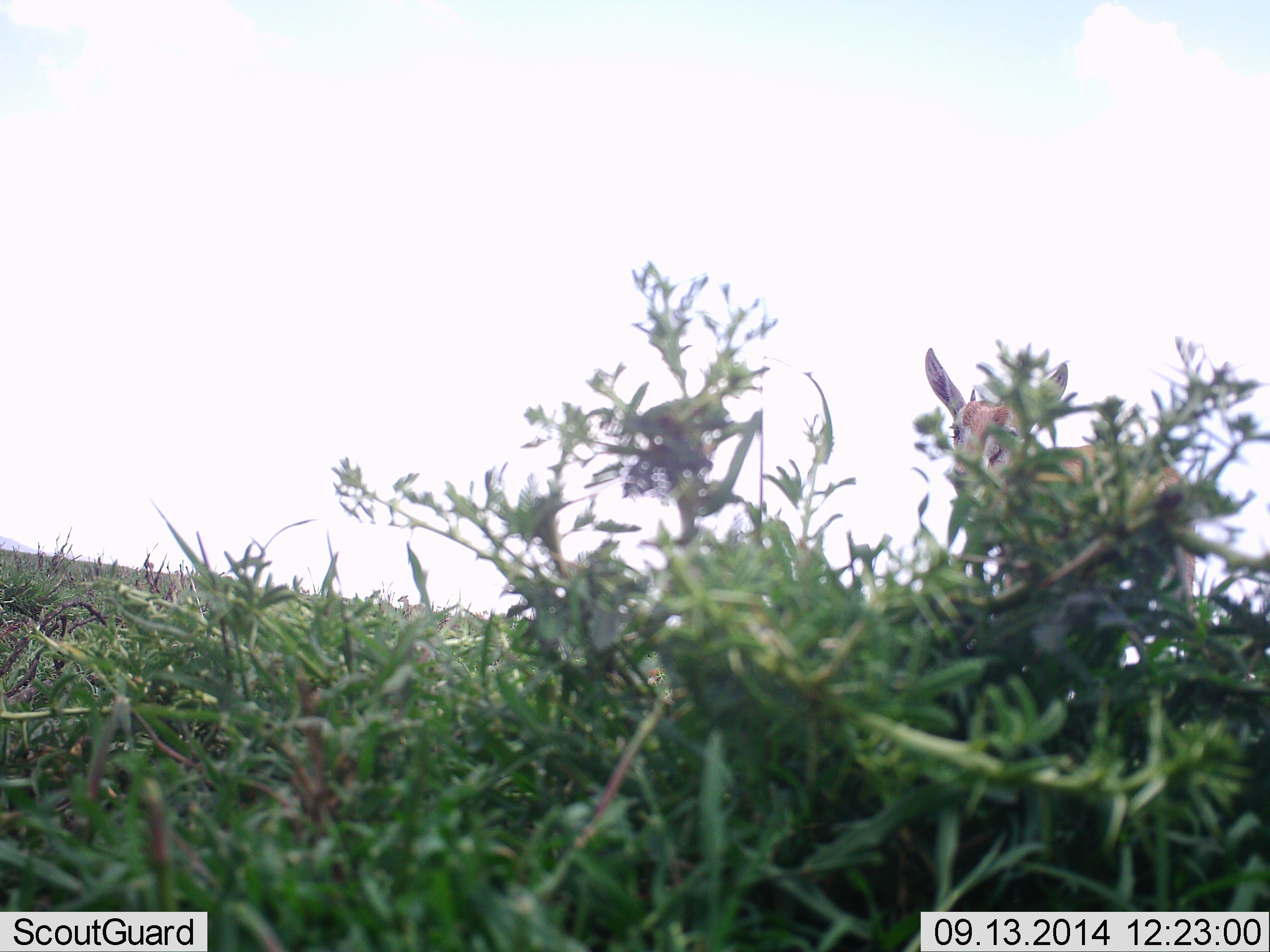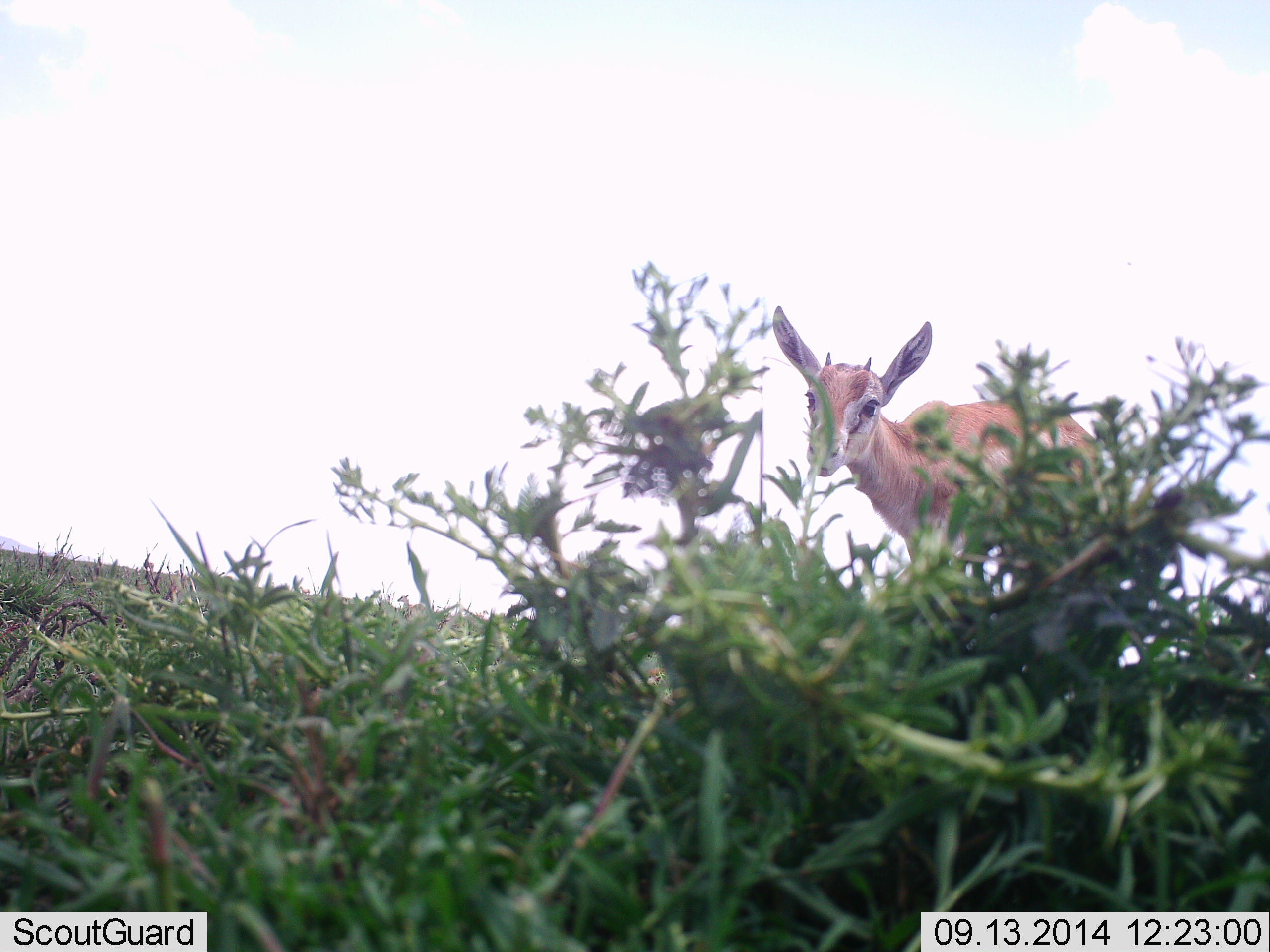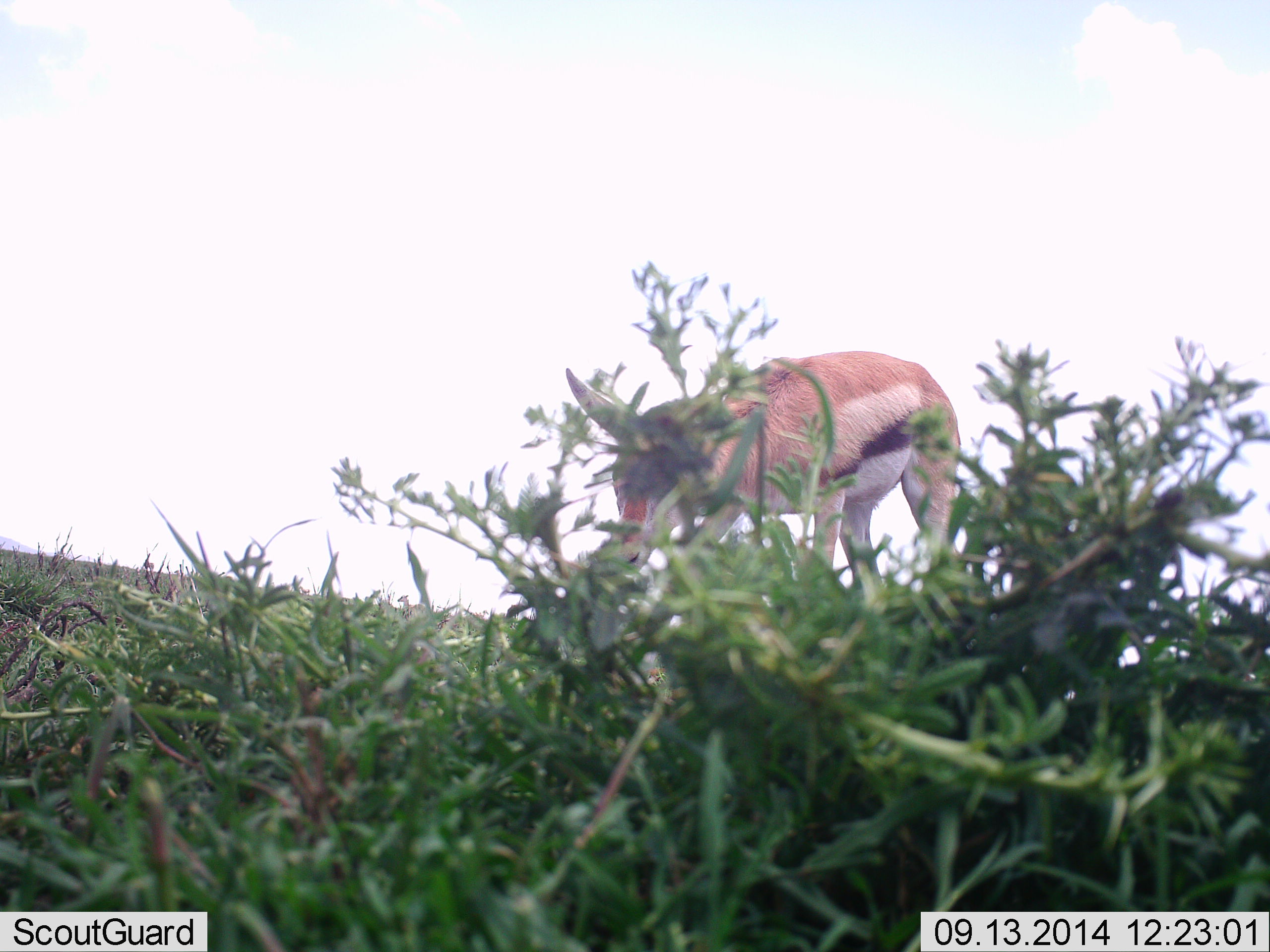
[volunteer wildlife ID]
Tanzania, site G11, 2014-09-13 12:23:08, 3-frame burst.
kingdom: Animalia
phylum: Chordata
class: Mammalia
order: Artiodactyla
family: Bovidae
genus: Eudorcas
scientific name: Eudorcas thomsonii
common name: thomson's gazelle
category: gazellethomsons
Gazellethomsons (thomson's gazelle) (Eudorcas thomsonii), count 1. Behavior (volunteer vote fractions): standing 20%, resting 0%, moving 60%, interacting 0%. Young present (vote fraction): 10%. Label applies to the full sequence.